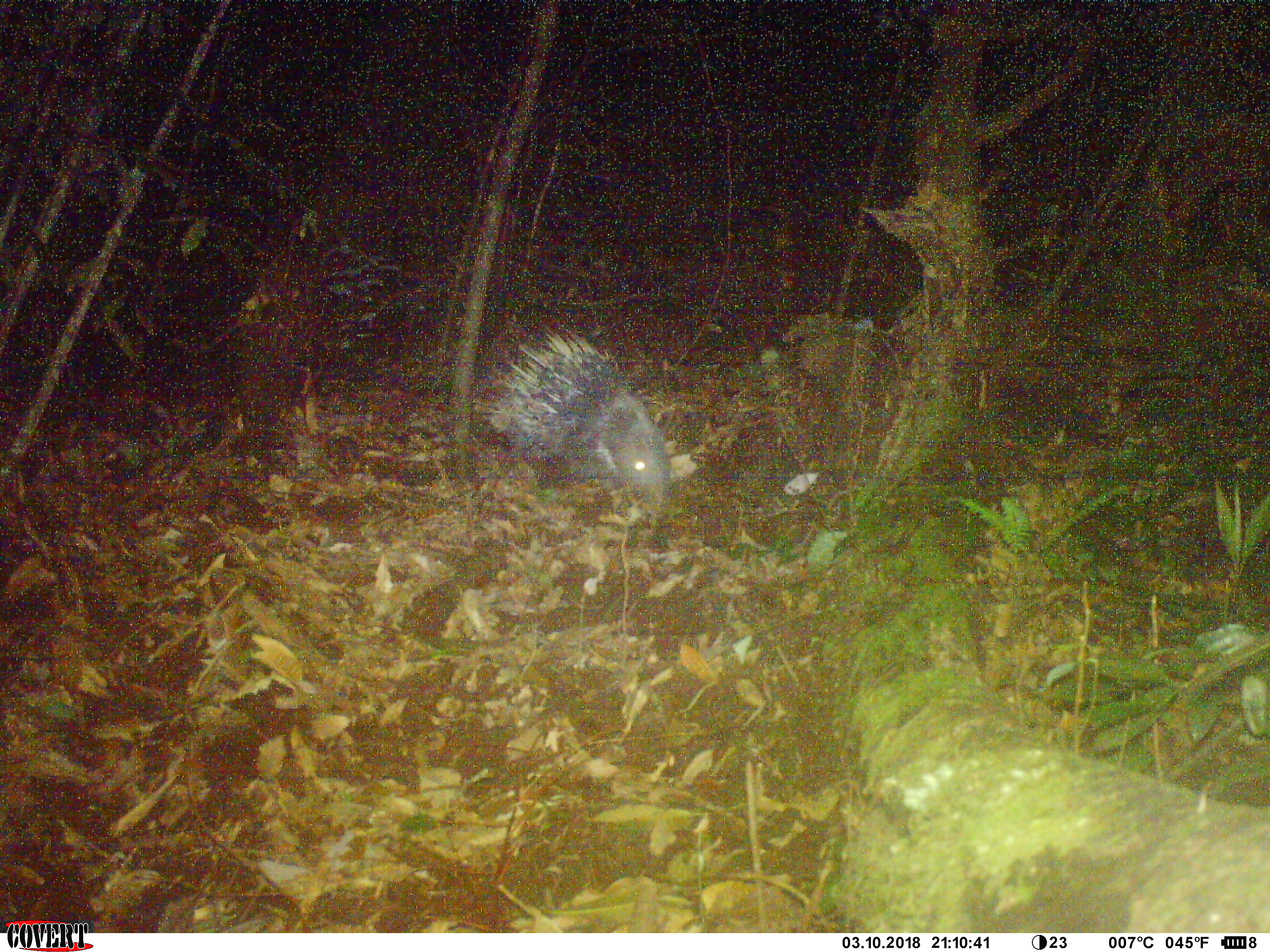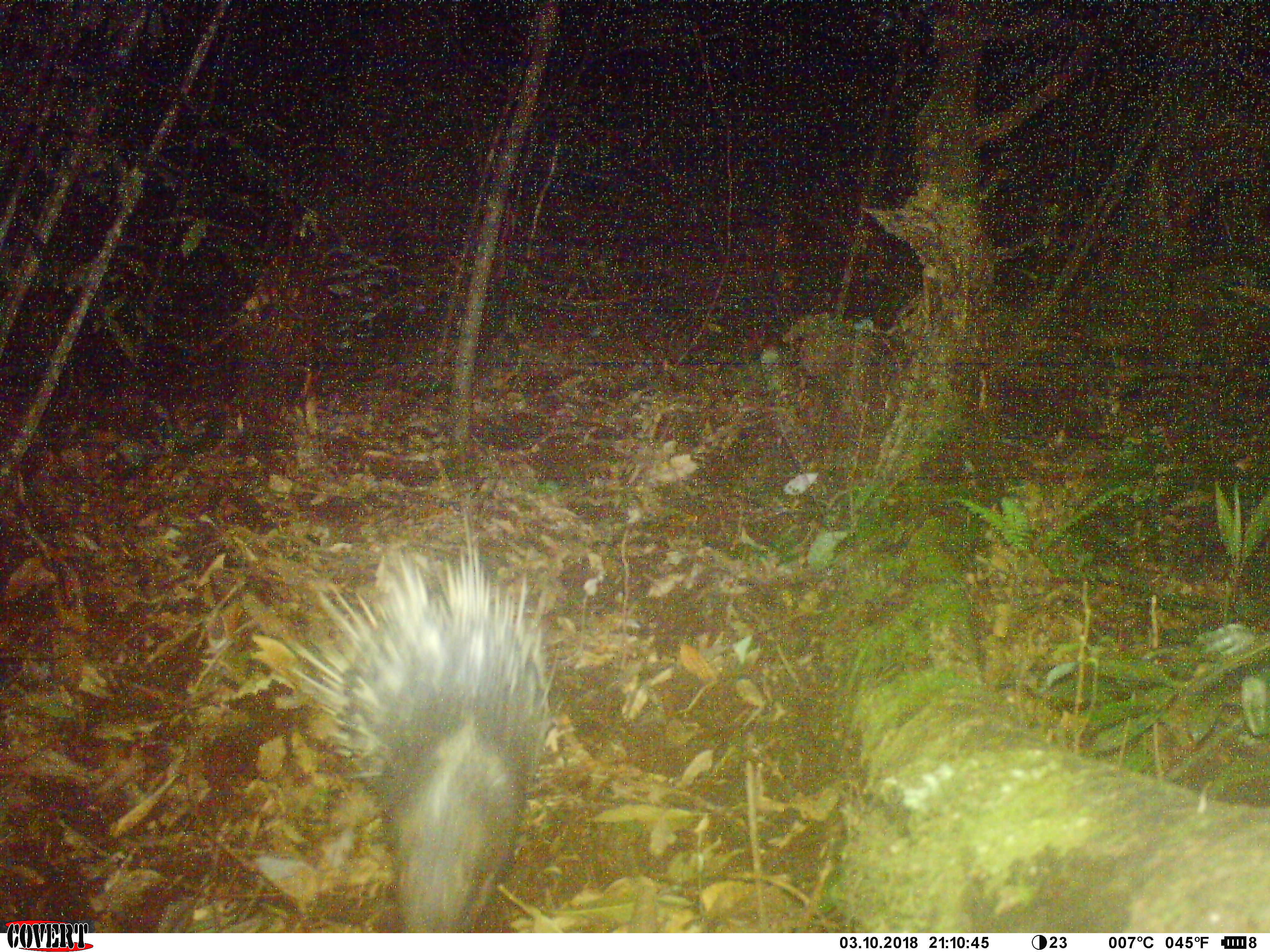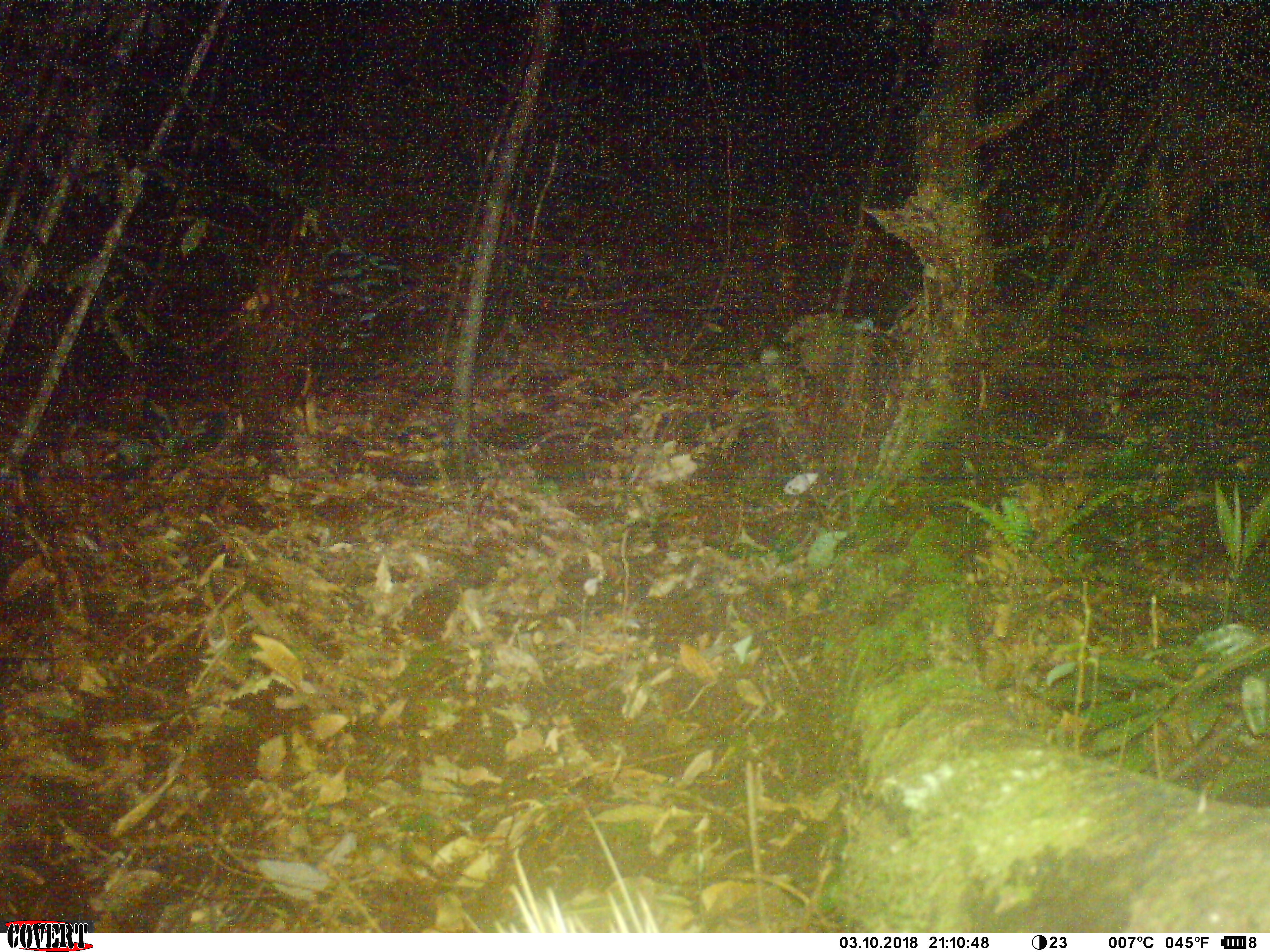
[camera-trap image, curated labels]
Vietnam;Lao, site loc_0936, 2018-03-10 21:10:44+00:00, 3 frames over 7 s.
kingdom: Animalia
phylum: Chordata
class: Mammalia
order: Rodentia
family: Hystricidae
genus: Hystrix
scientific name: Hystrix brachyura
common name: malayan porcupine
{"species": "malayan porcupine (Hystrix brachyura)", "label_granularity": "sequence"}